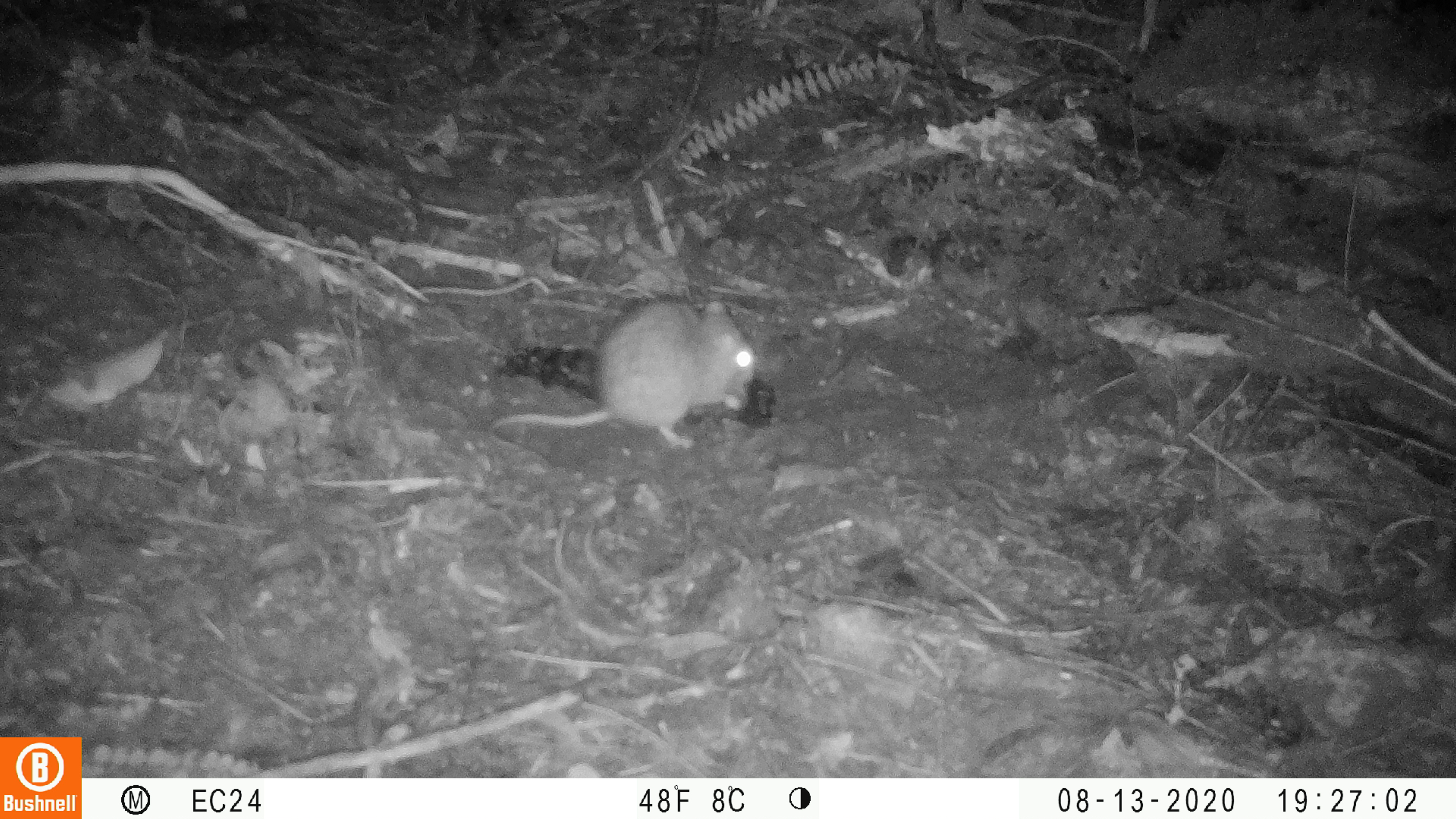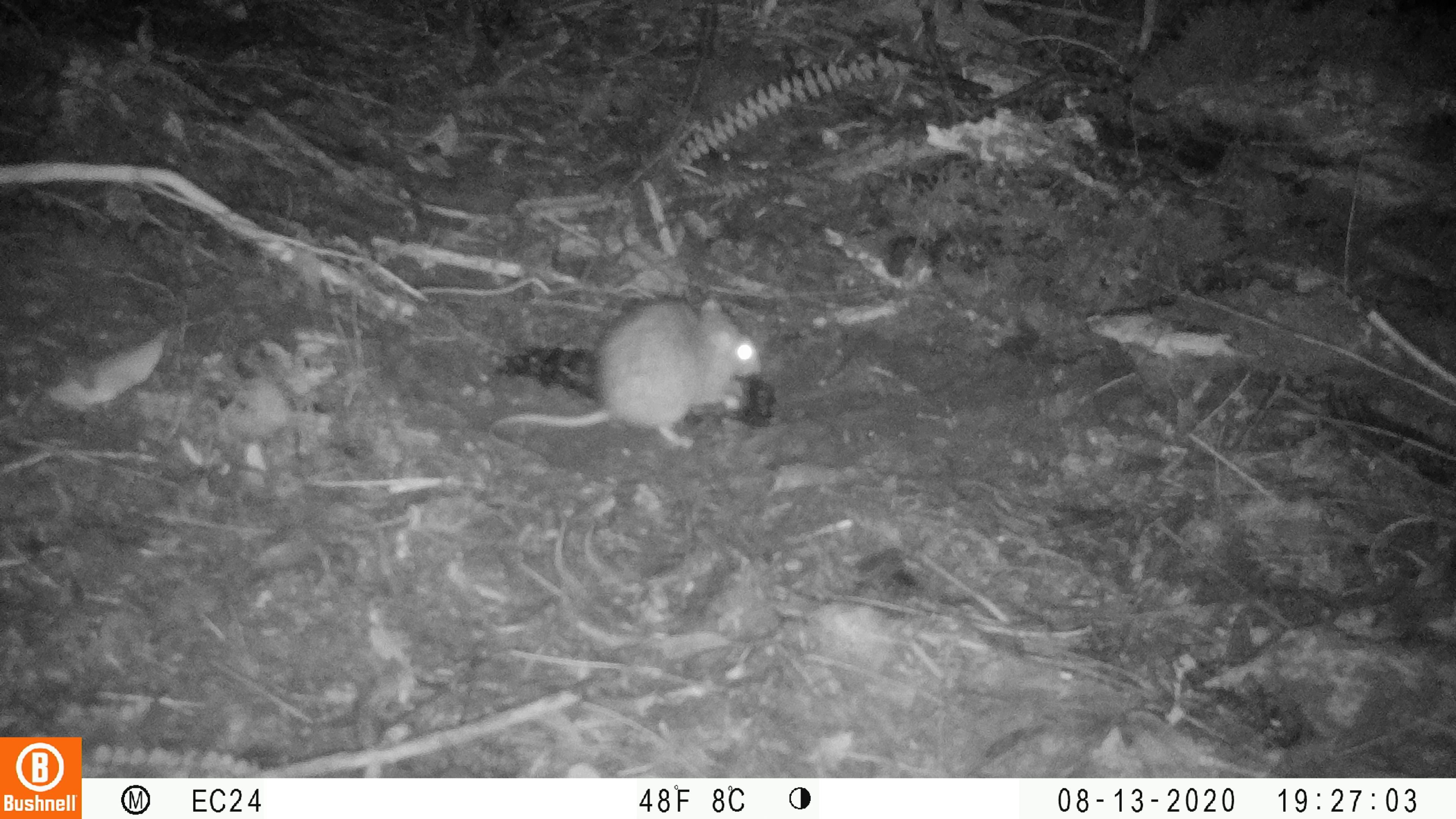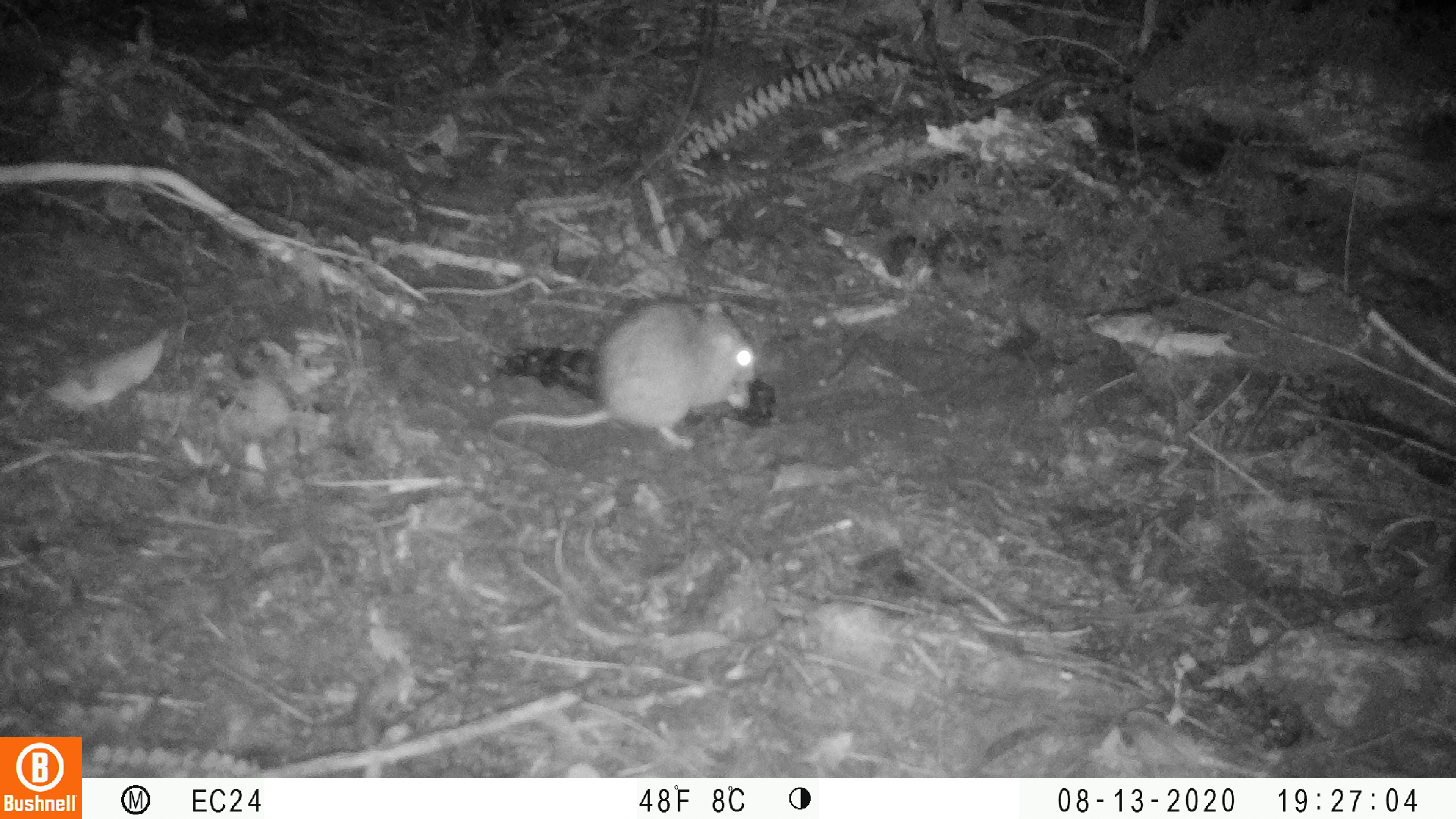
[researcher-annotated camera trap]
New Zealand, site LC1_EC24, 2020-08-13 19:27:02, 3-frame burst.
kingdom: Animalia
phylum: Chordata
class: Mammalia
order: Rodentia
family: Muridae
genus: Rattus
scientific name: Rattus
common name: rat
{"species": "rat (Rattus)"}